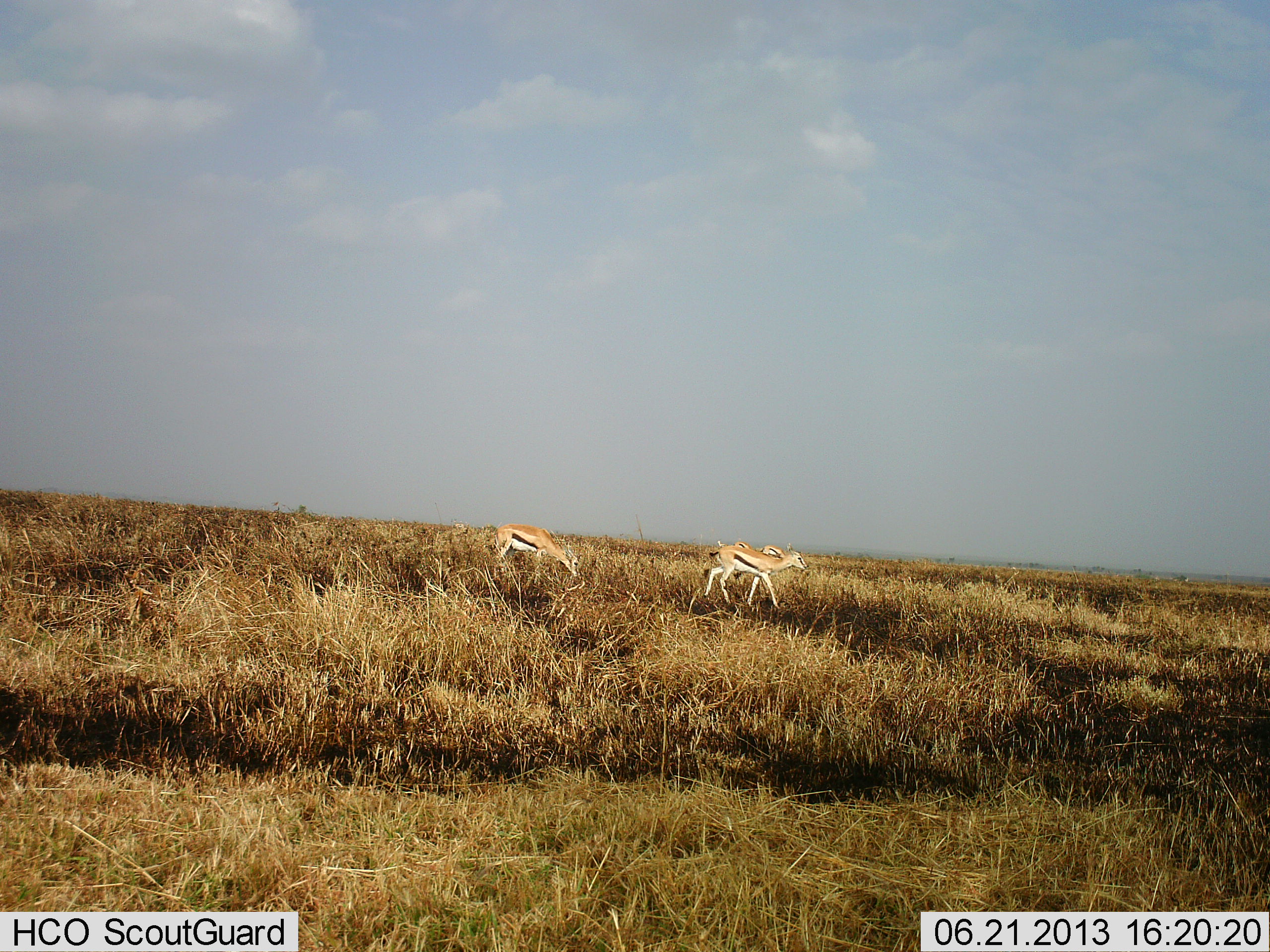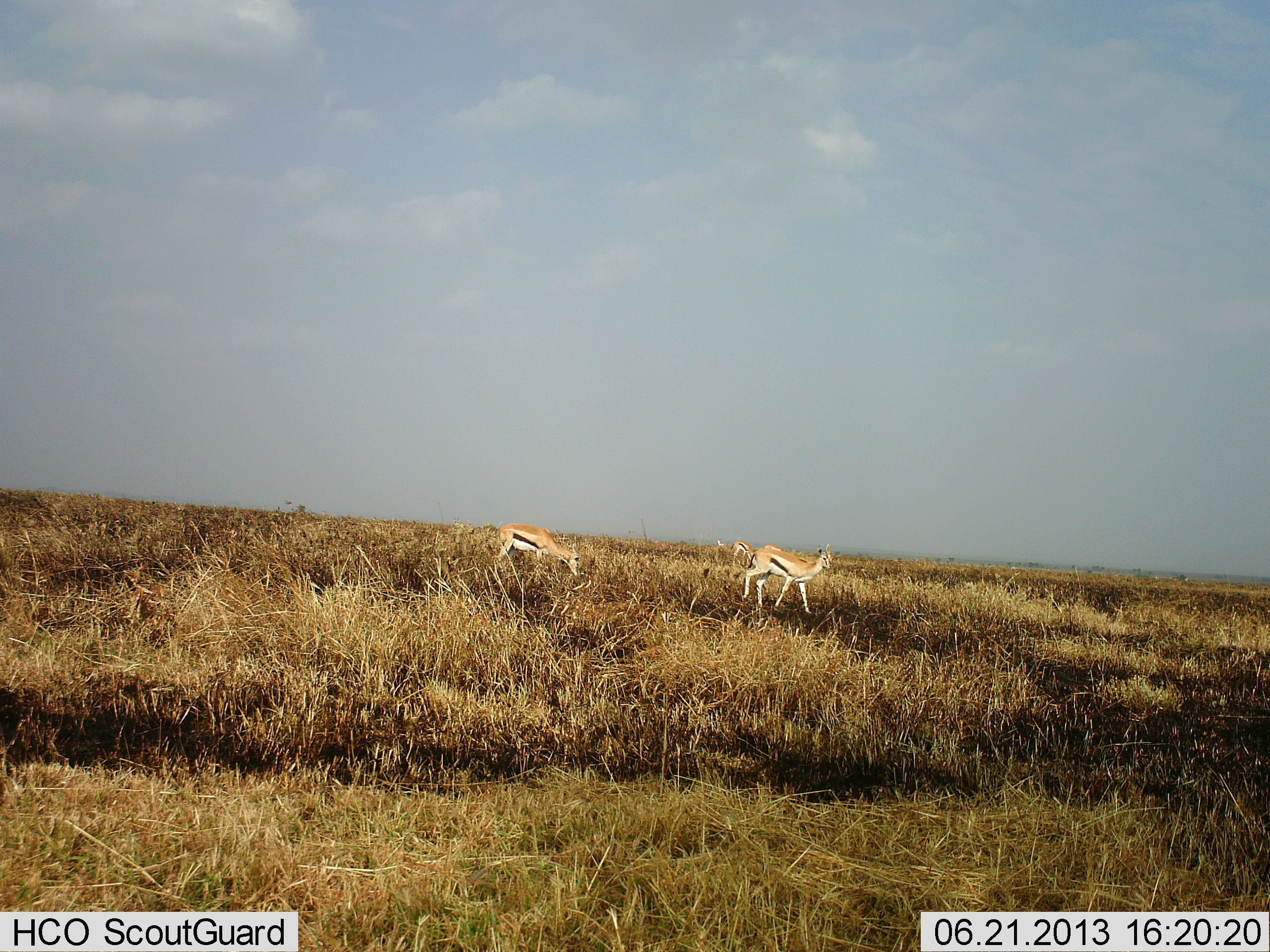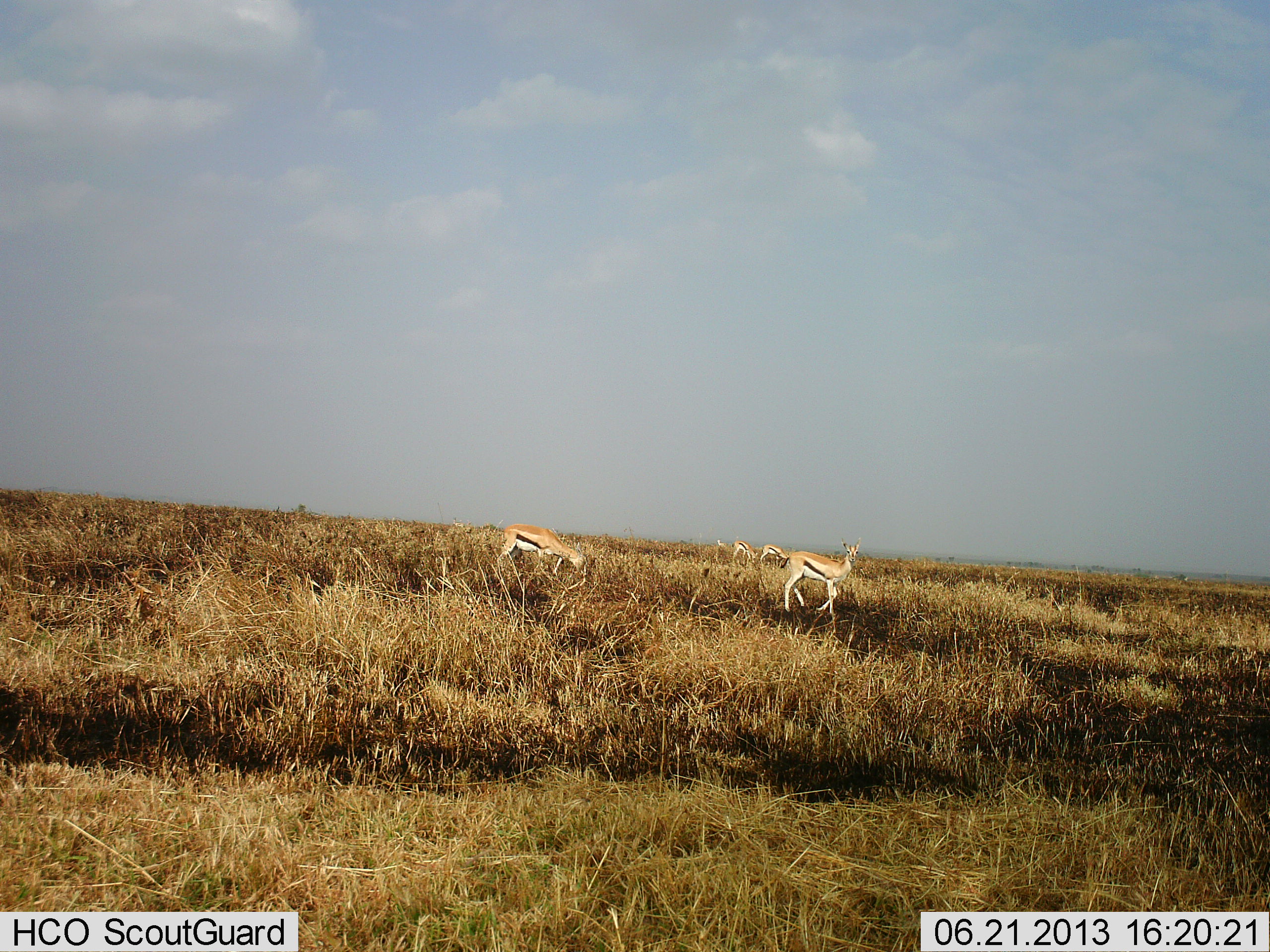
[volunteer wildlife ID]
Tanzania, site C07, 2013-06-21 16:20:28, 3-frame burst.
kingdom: Animalia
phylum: Chordata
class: Mammalia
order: Artiodactyla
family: Bovidae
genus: Eudorcas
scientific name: Eudorcas thomsonii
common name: thomson's gazelle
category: gazellethomsons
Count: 4.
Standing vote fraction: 56%.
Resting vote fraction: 0%.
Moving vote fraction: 75%.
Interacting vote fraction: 0%.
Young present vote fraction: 0%.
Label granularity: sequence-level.